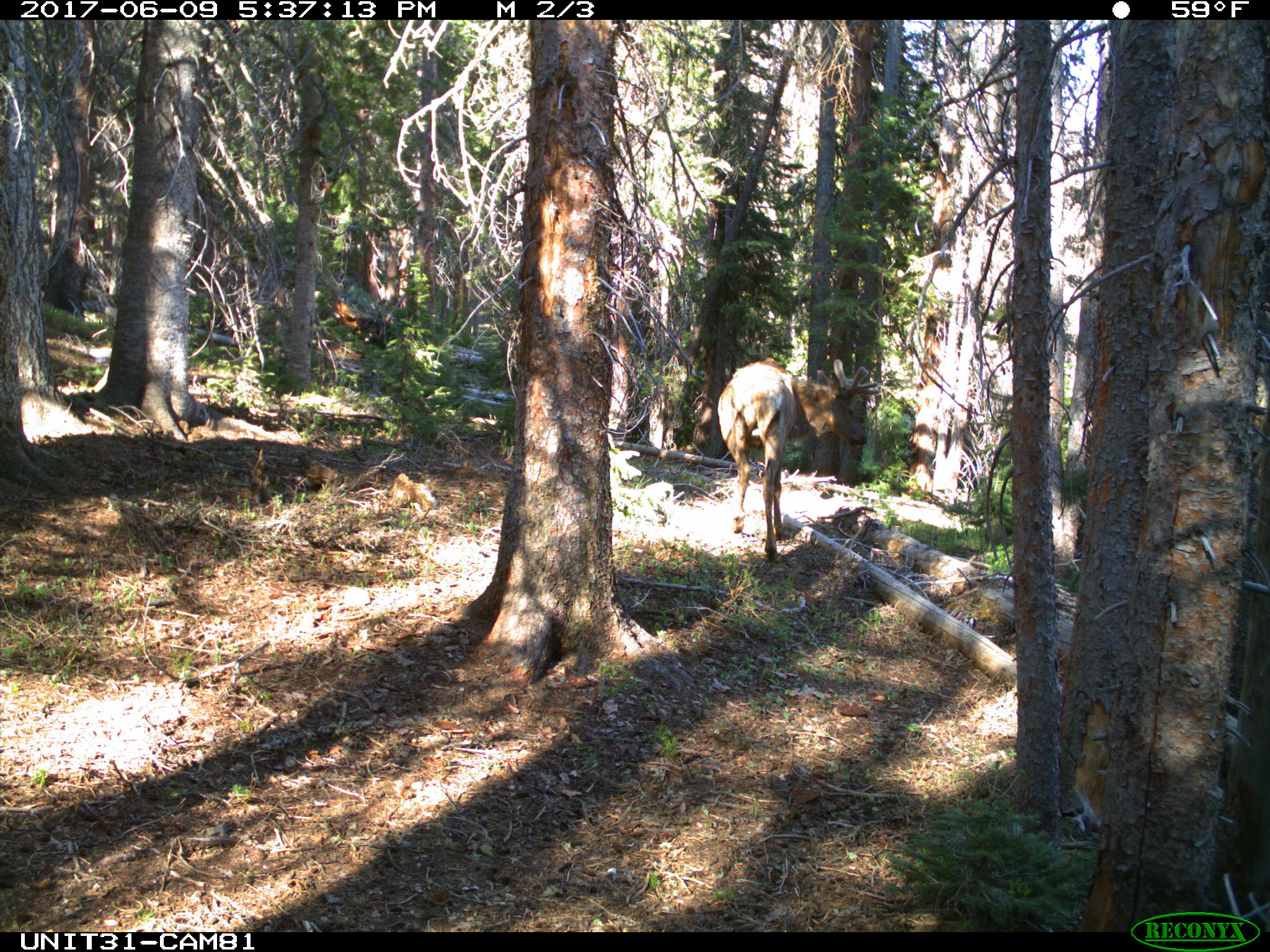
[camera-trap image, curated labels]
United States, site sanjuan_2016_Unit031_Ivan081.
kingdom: Animalia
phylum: Chordata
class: Mammalia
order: Artiodactyla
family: Cervidae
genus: Cervus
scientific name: Cervus elaphus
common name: red deer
Cervus elaphus (red deer).